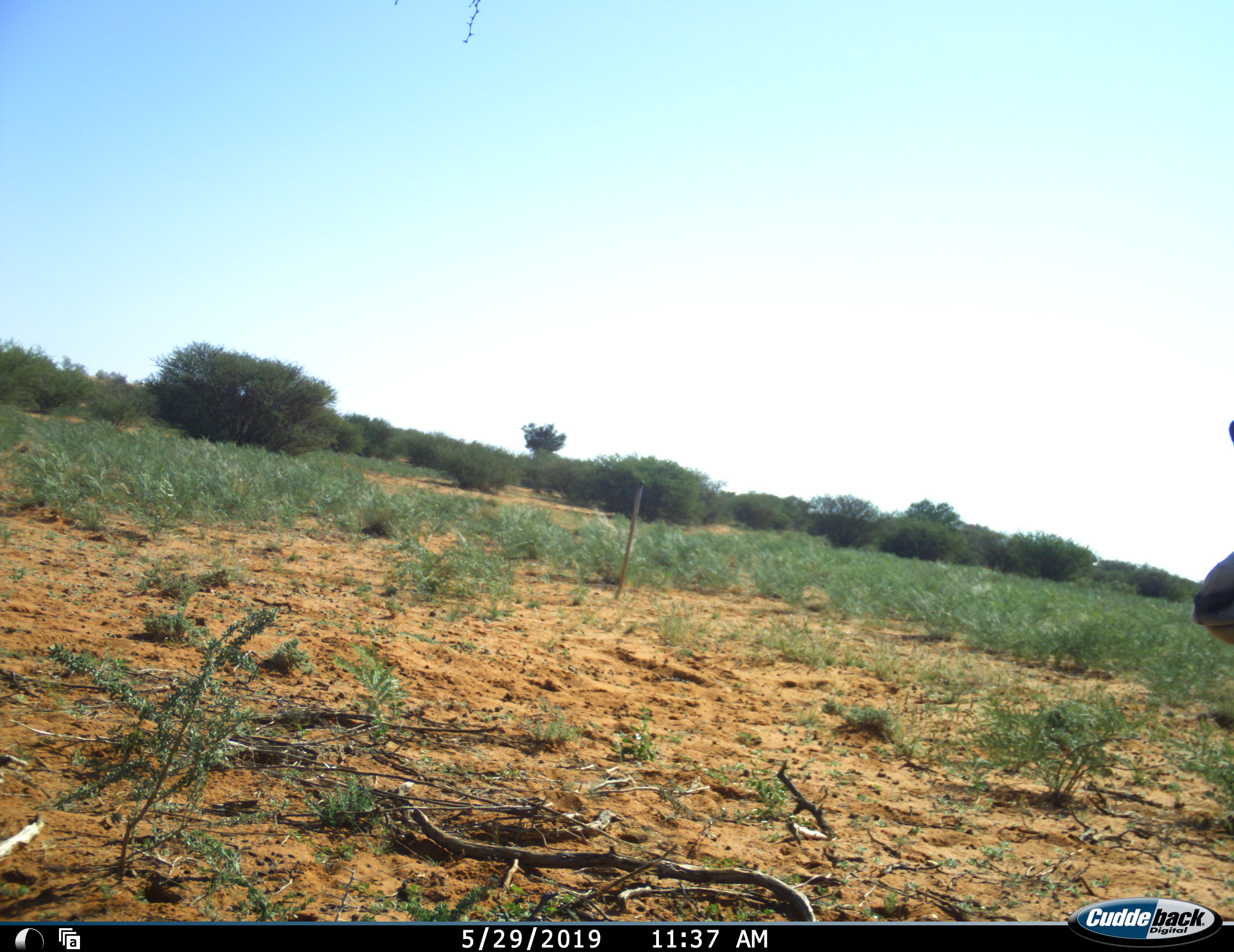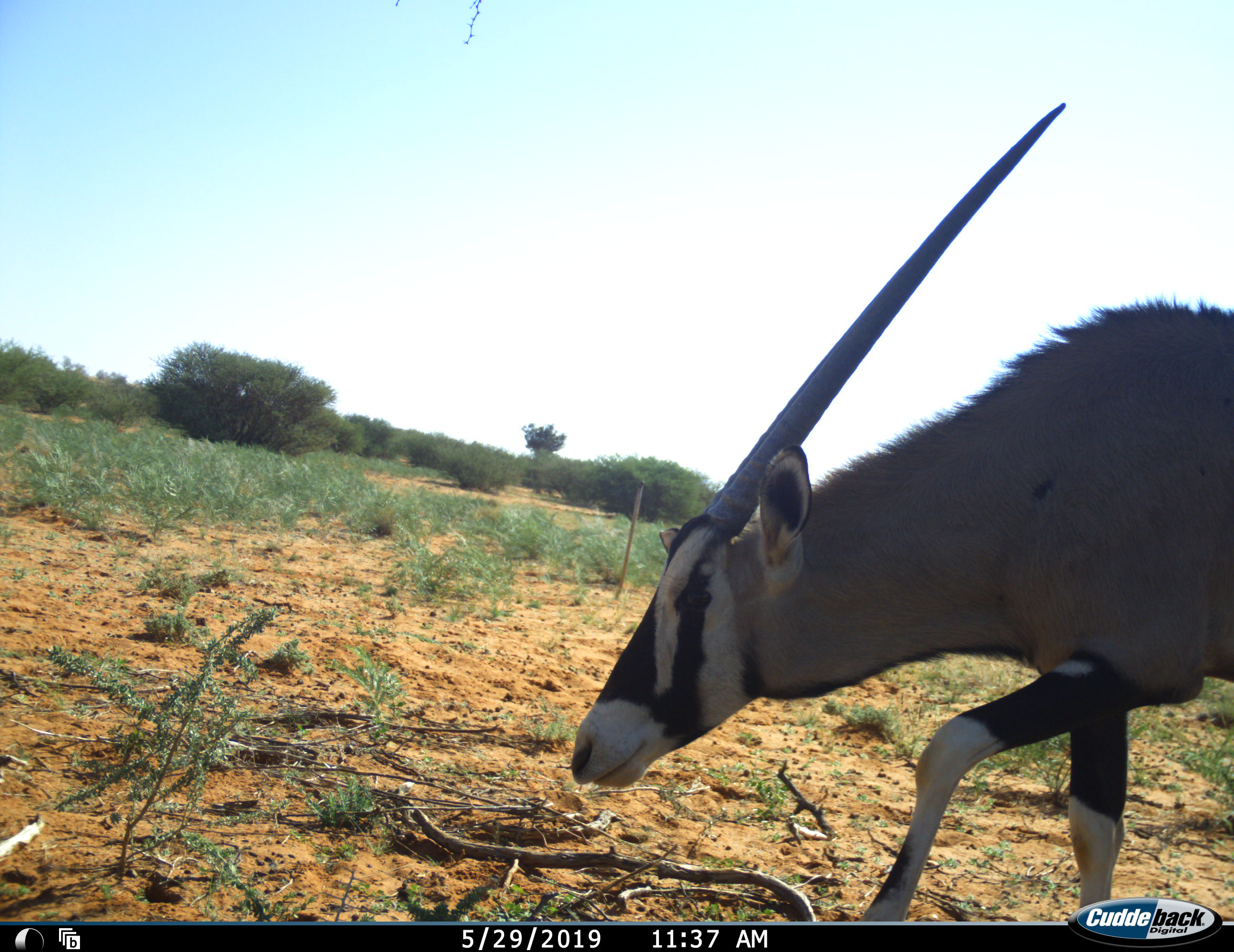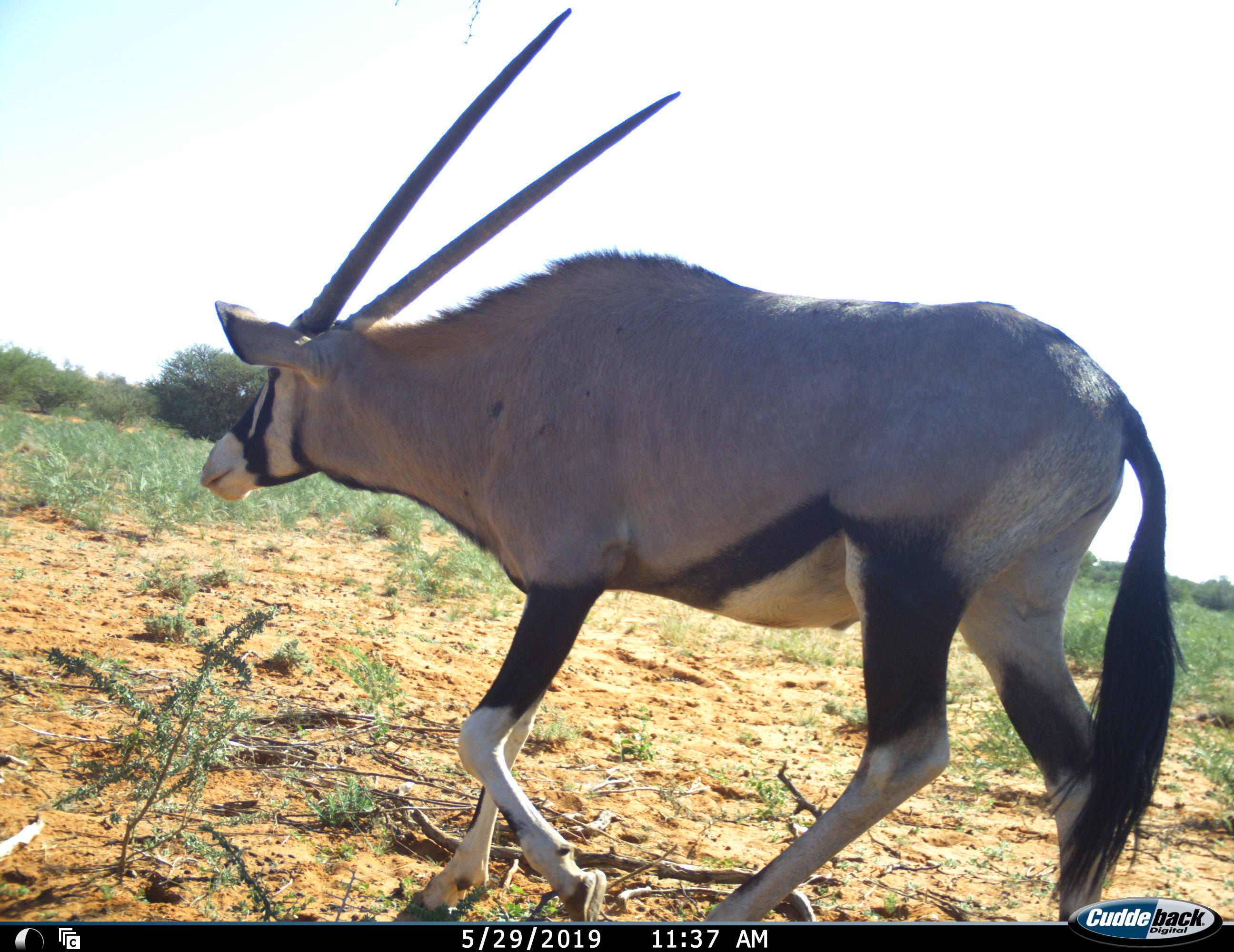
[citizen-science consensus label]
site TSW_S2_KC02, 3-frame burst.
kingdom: Animalia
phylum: Chordata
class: Mammalia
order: Artiodactyla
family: Bovidae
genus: Oryx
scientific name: Oryx gazella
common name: gemsbok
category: oryx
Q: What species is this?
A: Oryx (gemsbok) (Oryx gazella).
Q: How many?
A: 1.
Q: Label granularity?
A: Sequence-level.